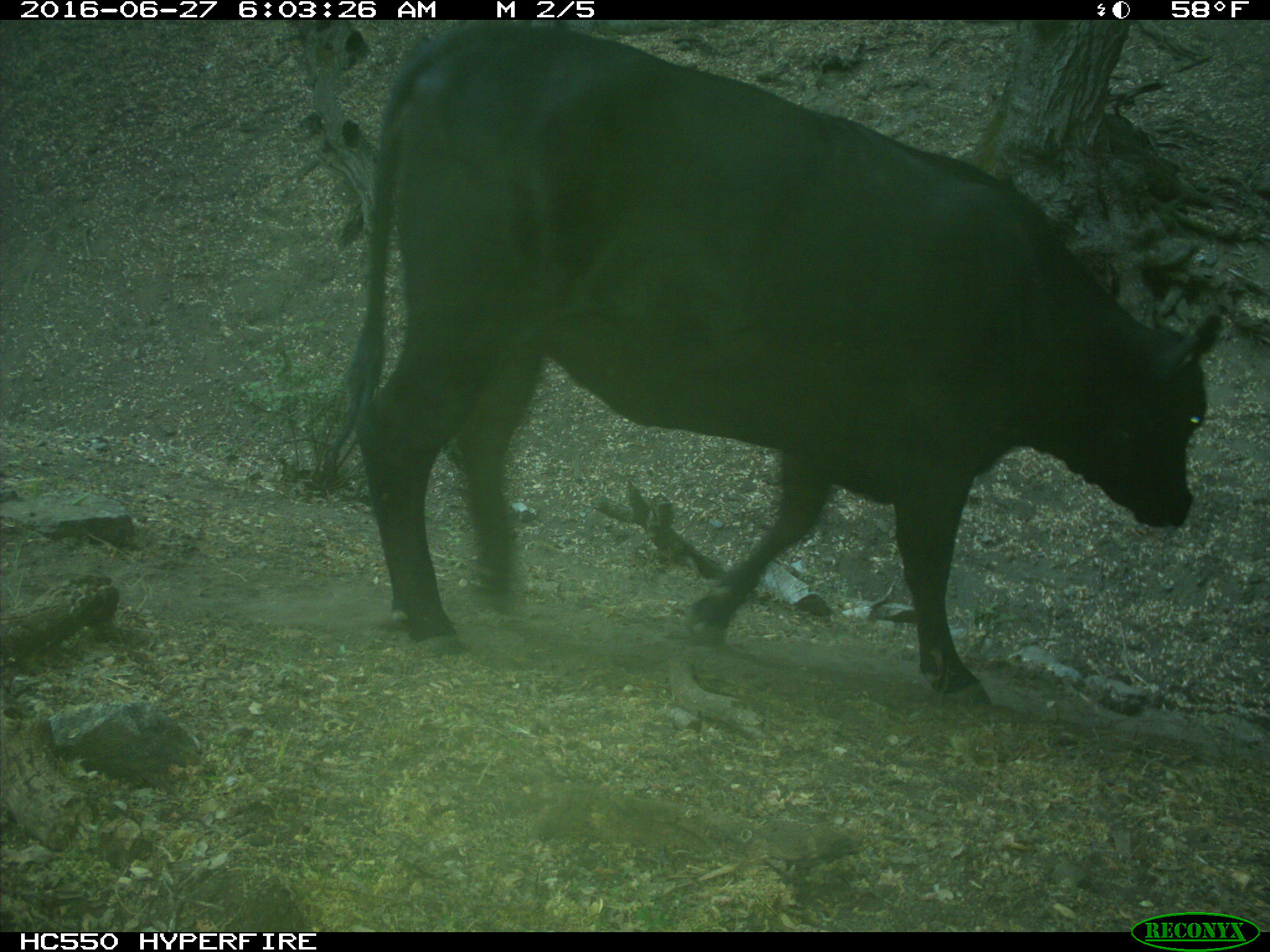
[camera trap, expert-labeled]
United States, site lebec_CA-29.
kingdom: Animalia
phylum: Chordata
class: Mammalia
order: Artiodactyla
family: Bovidae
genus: Bos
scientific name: Bos taurus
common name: domestic cow